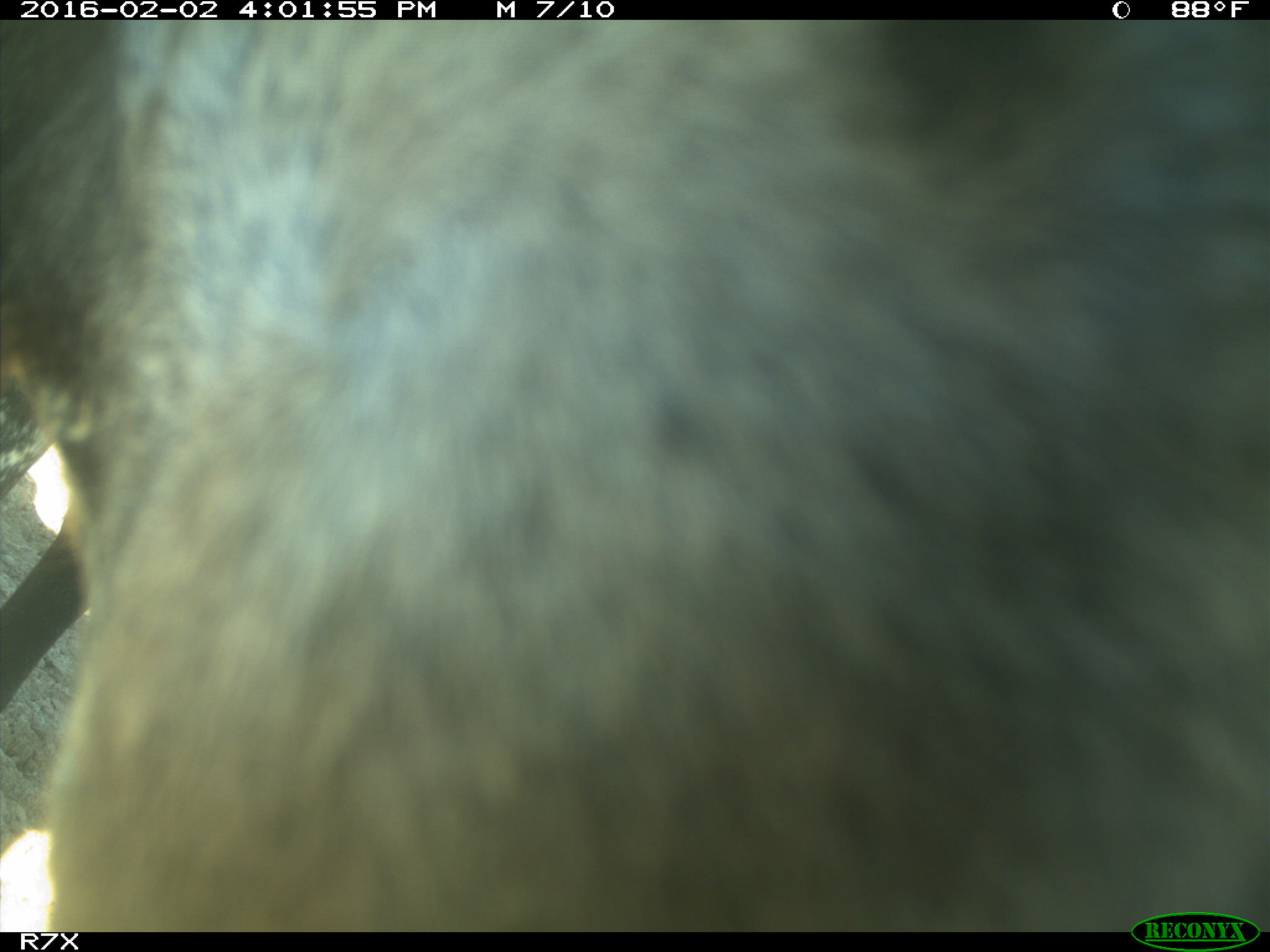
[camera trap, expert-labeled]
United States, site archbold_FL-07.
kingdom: Animalia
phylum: Chordata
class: Mammalia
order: Artiodactyla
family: Bovidae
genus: Bos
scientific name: Bos taurus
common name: domestic cow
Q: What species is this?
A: Bos taurus (domestic cow).